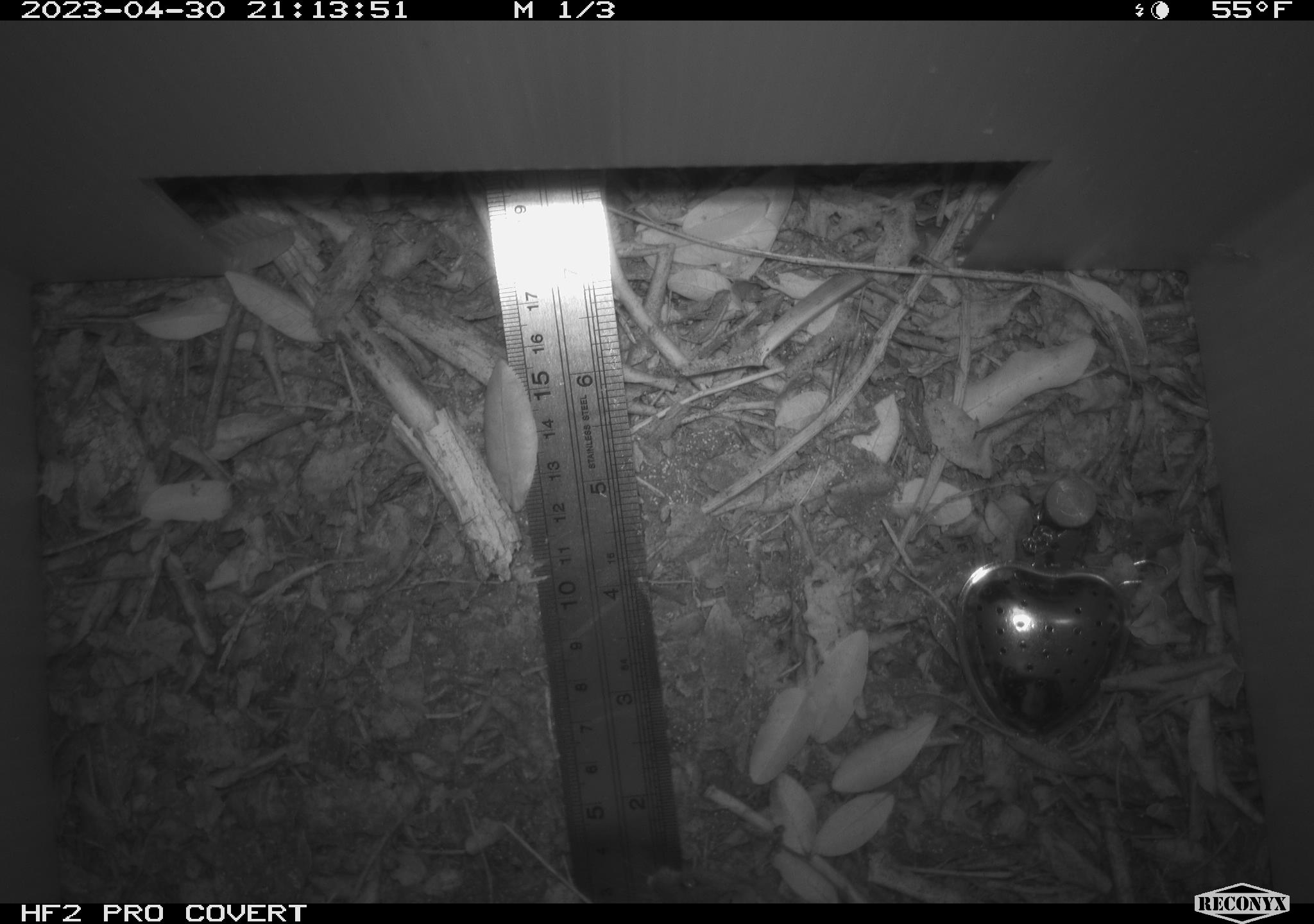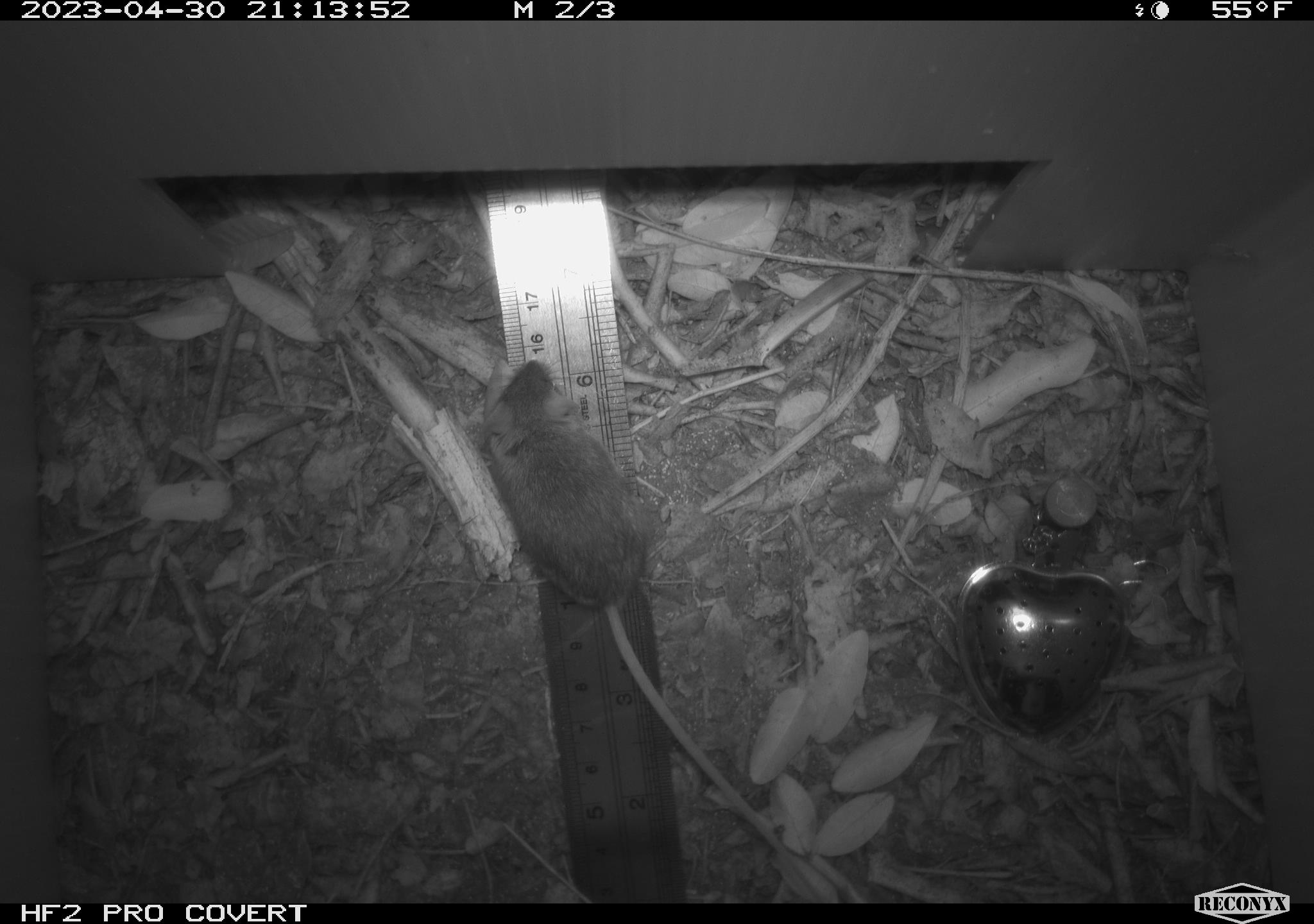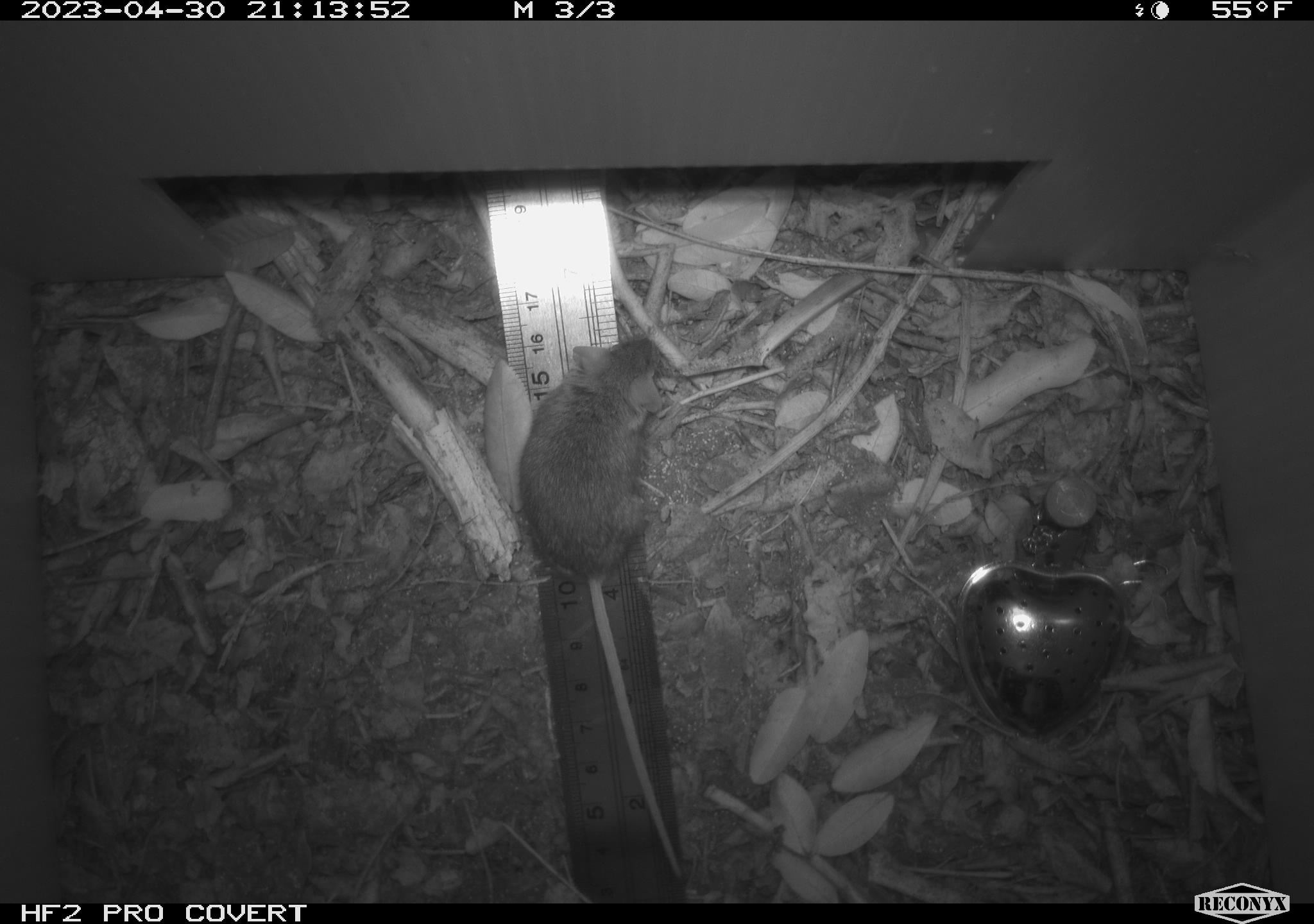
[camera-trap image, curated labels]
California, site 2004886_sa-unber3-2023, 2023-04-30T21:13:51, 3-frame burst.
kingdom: Animalia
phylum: Chordata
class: Mammalia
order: Rodentia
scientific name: Rodentia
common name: mouse species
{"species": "mouse species (Rodentia)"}